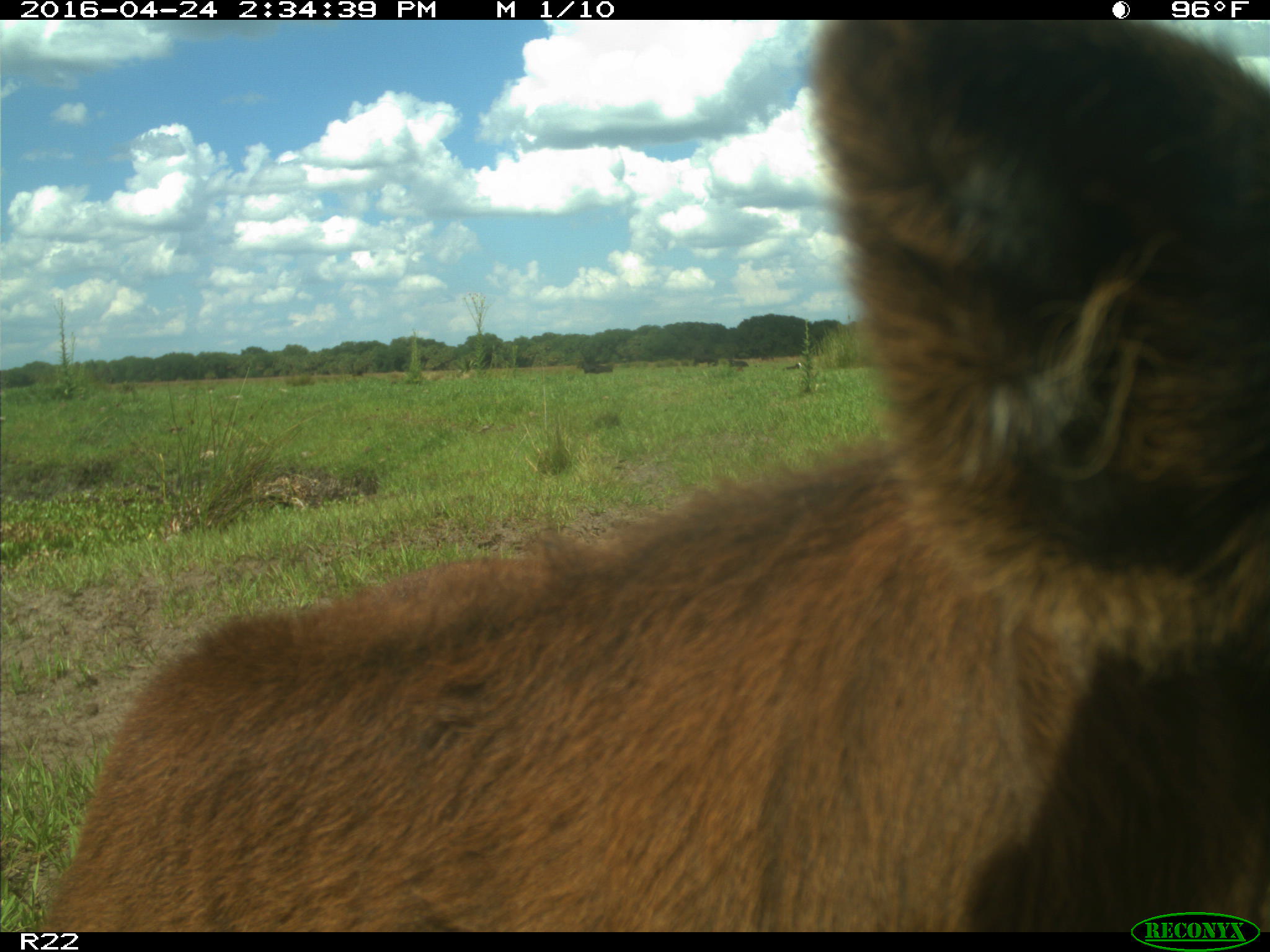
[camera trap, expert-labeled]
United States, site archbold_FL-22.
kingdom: Animalia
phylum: Chordata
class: Mammalia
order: Artiodactyla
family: Bovidae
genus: Bos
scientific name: Bos taurus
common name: domestic cow